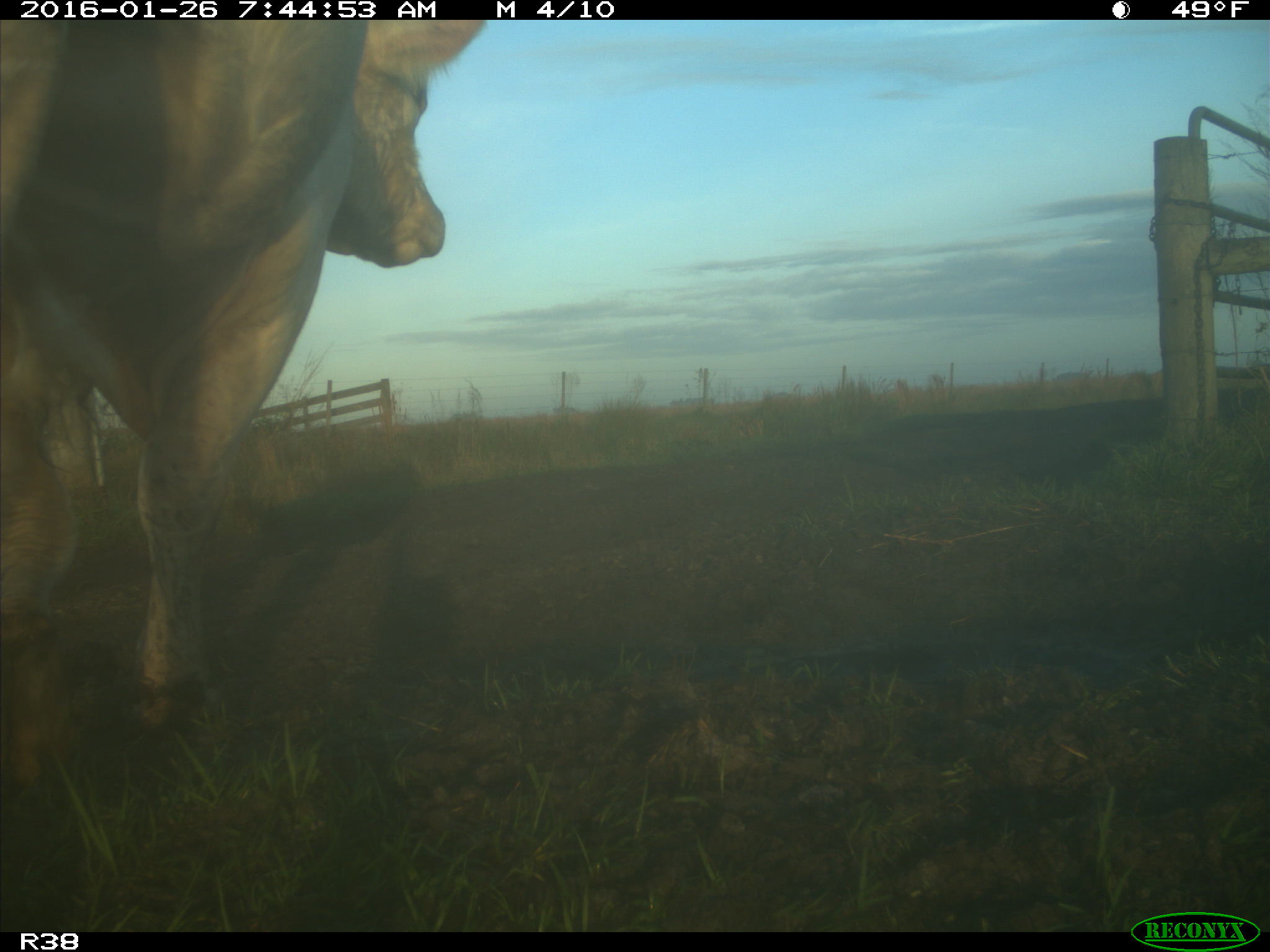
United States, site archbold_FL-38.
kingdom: Animalia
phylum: Chordata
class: Mammalia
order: Artiodactyla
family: Bovidae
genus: Bos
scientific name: Bos taurus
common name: domestic cow